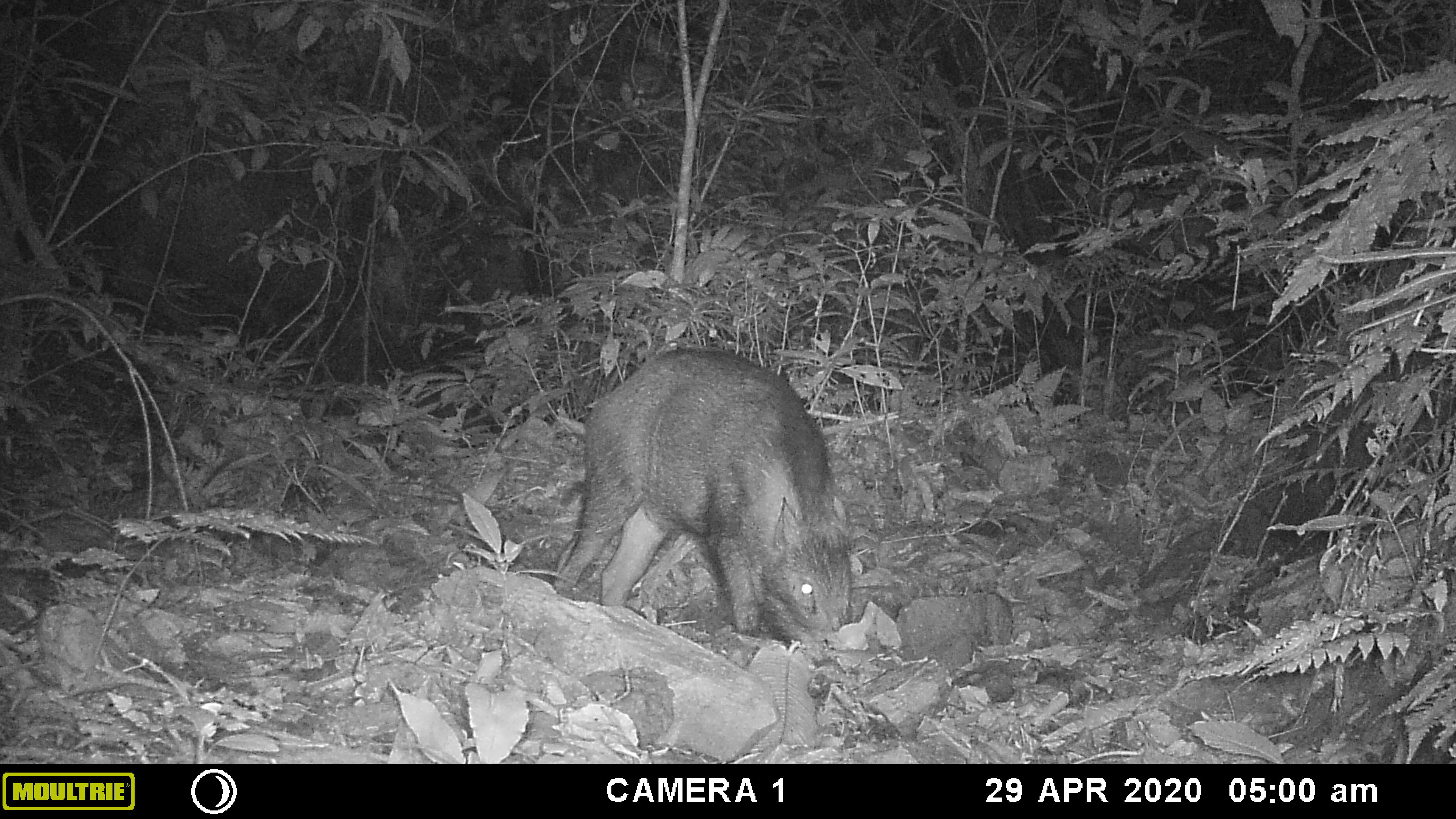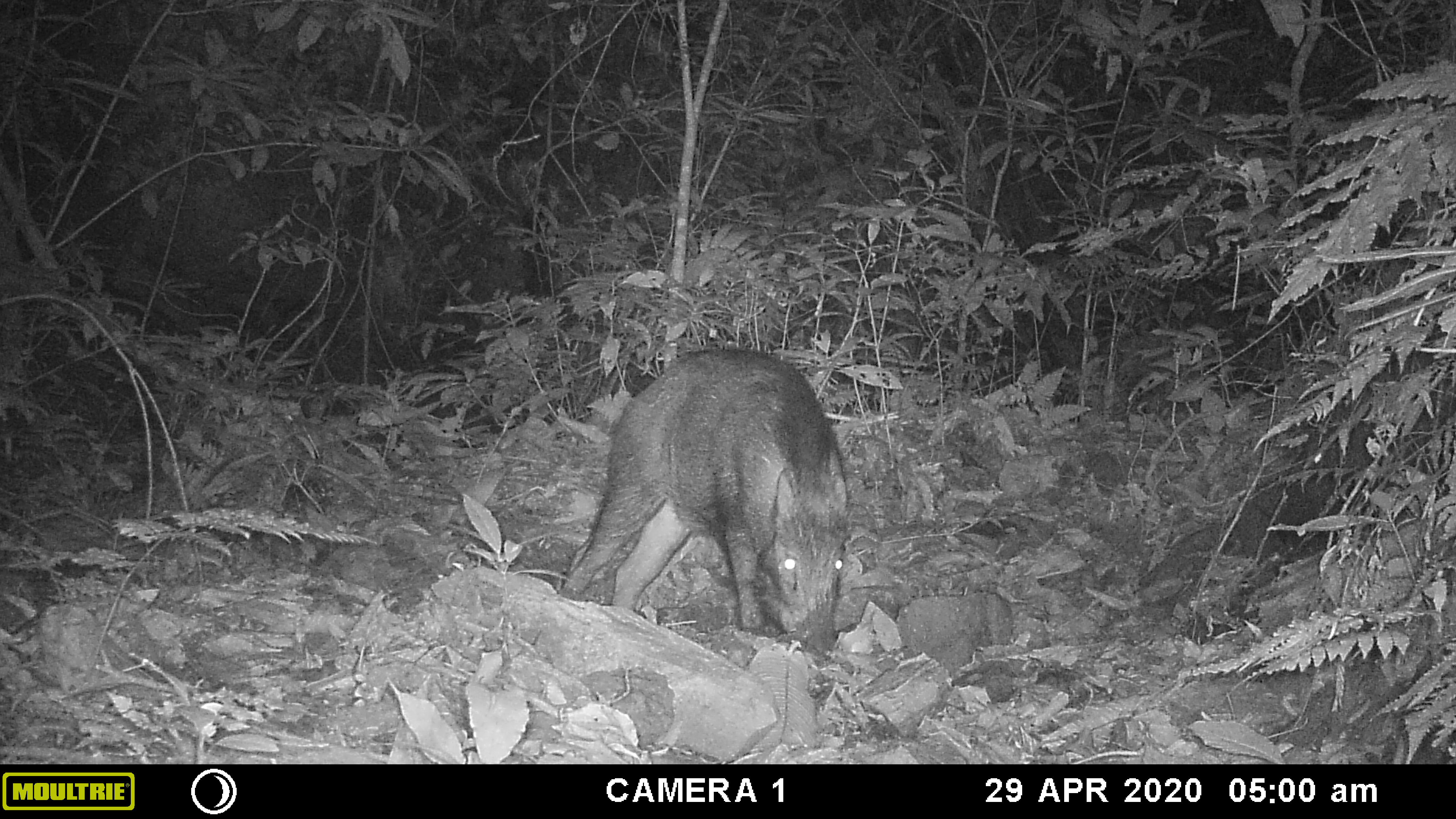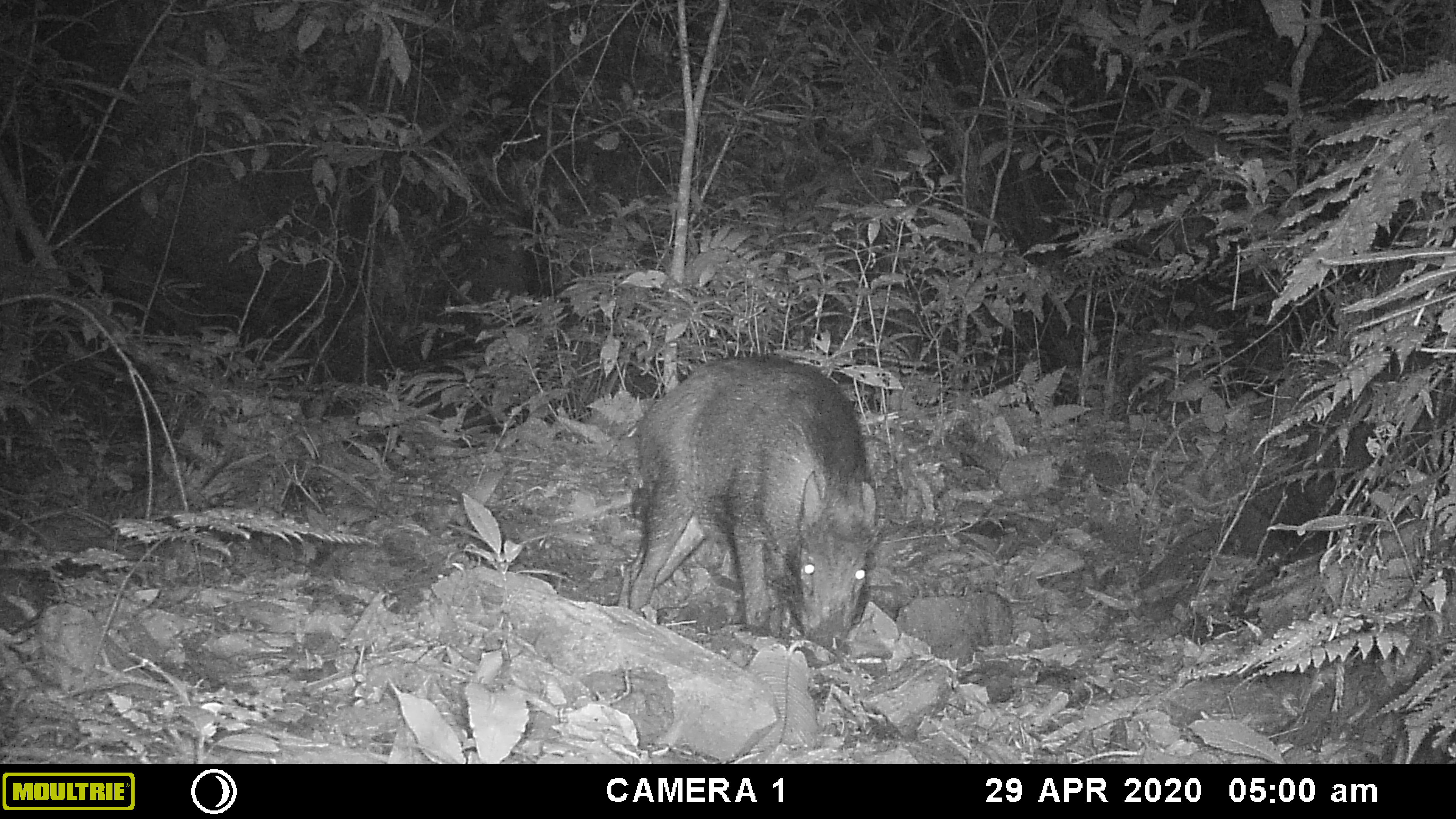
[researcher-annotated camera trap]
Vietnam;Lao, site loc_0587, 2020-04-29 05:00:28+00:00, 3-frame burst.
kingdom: Animalia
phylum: Chordata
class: Mammalia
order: Artiodactyla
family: Suidae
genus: Sus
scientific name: Sus scrofa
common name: eurasian wild pig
Eurasian wild pig (Sus scrofa). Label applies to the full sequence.